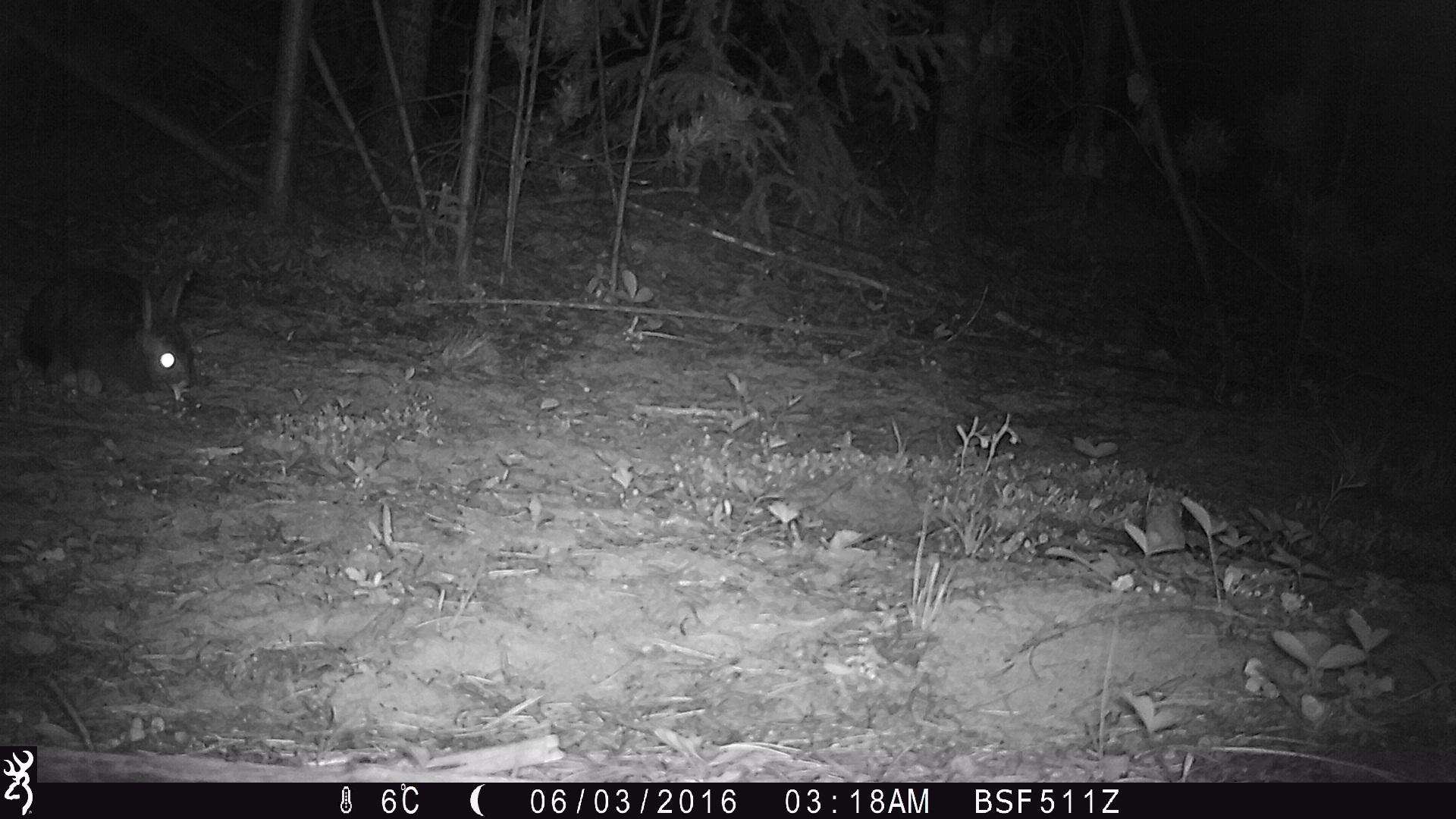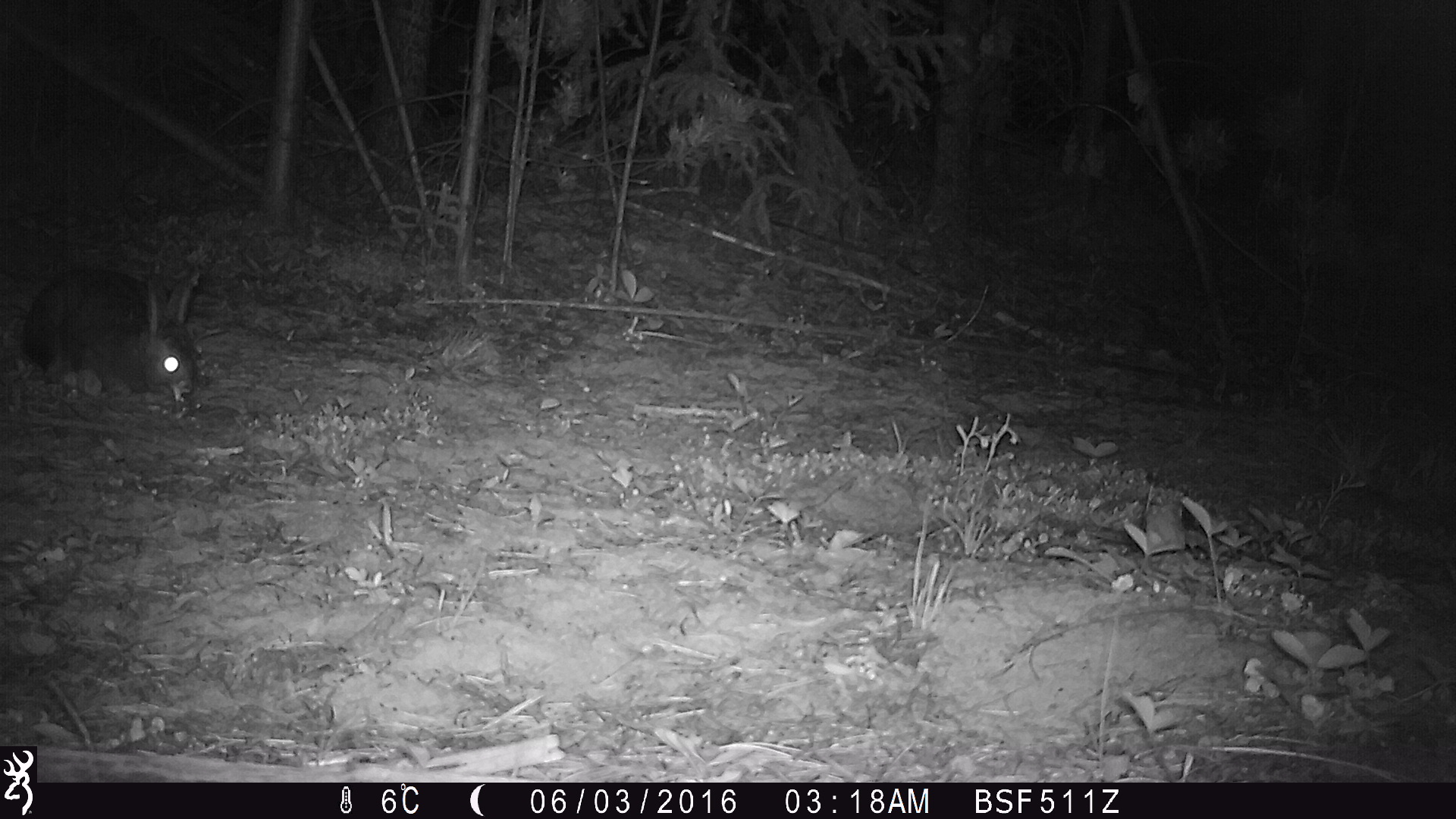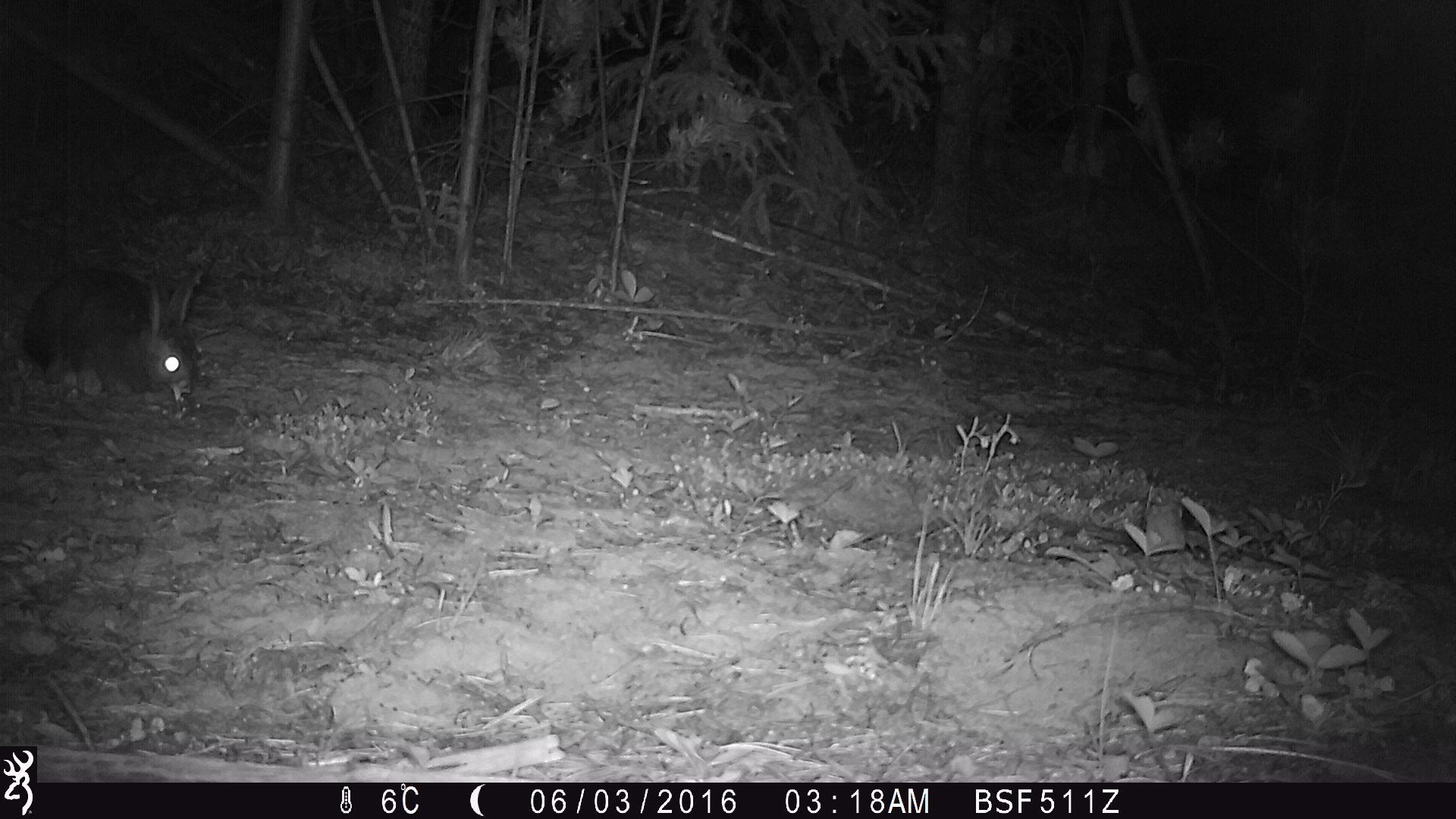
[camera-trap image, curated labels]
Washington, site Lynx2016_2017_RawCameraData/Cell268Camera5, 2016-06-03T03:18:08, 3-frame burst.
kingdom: Animalia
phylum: Chordata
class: Mammalia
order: Lagomorpha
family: Leporidae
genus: Lepus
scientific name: Lepus americanus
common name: snowshoe hare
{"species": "Lepus americanus (snowshoe hare)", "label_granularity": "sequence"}